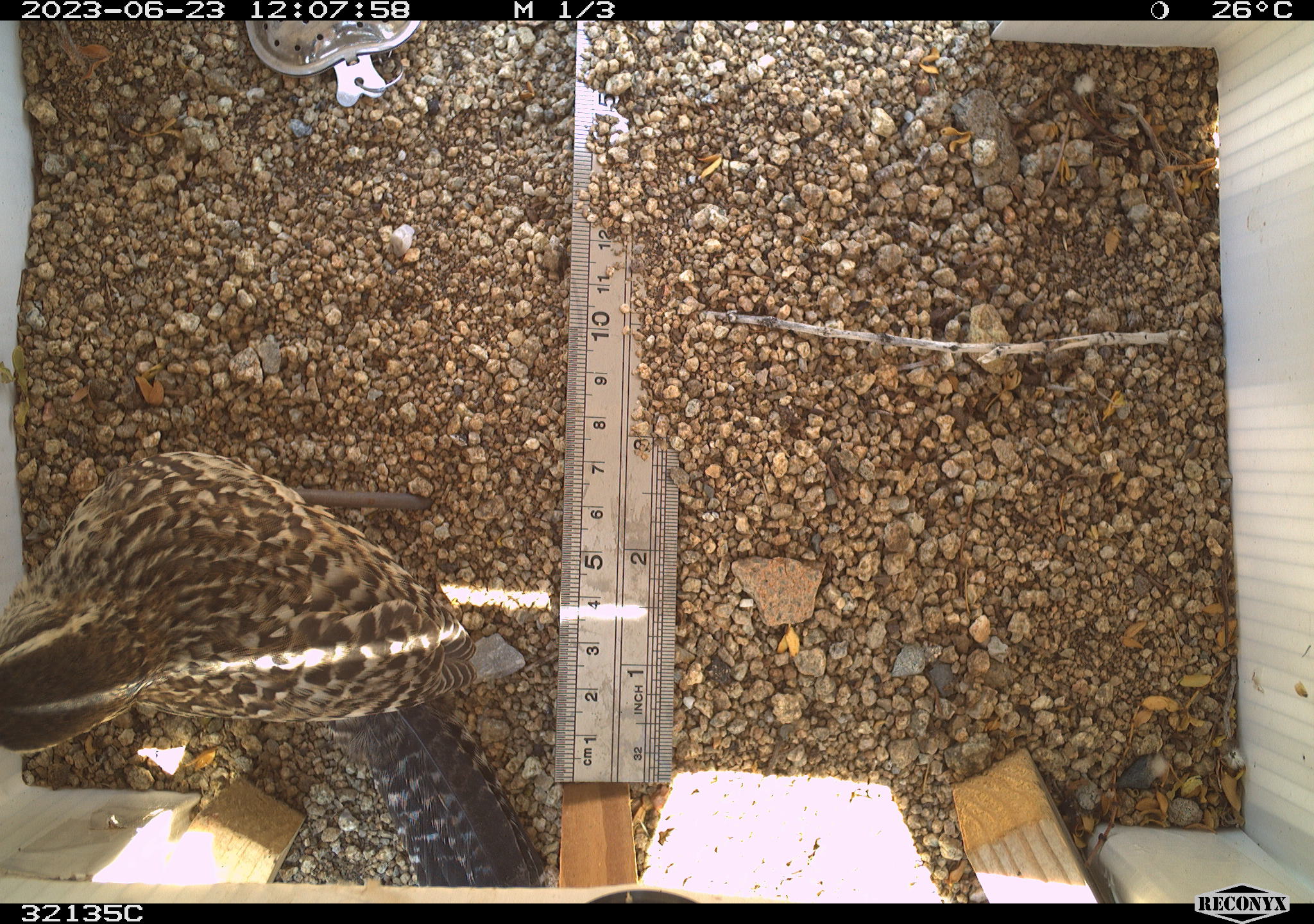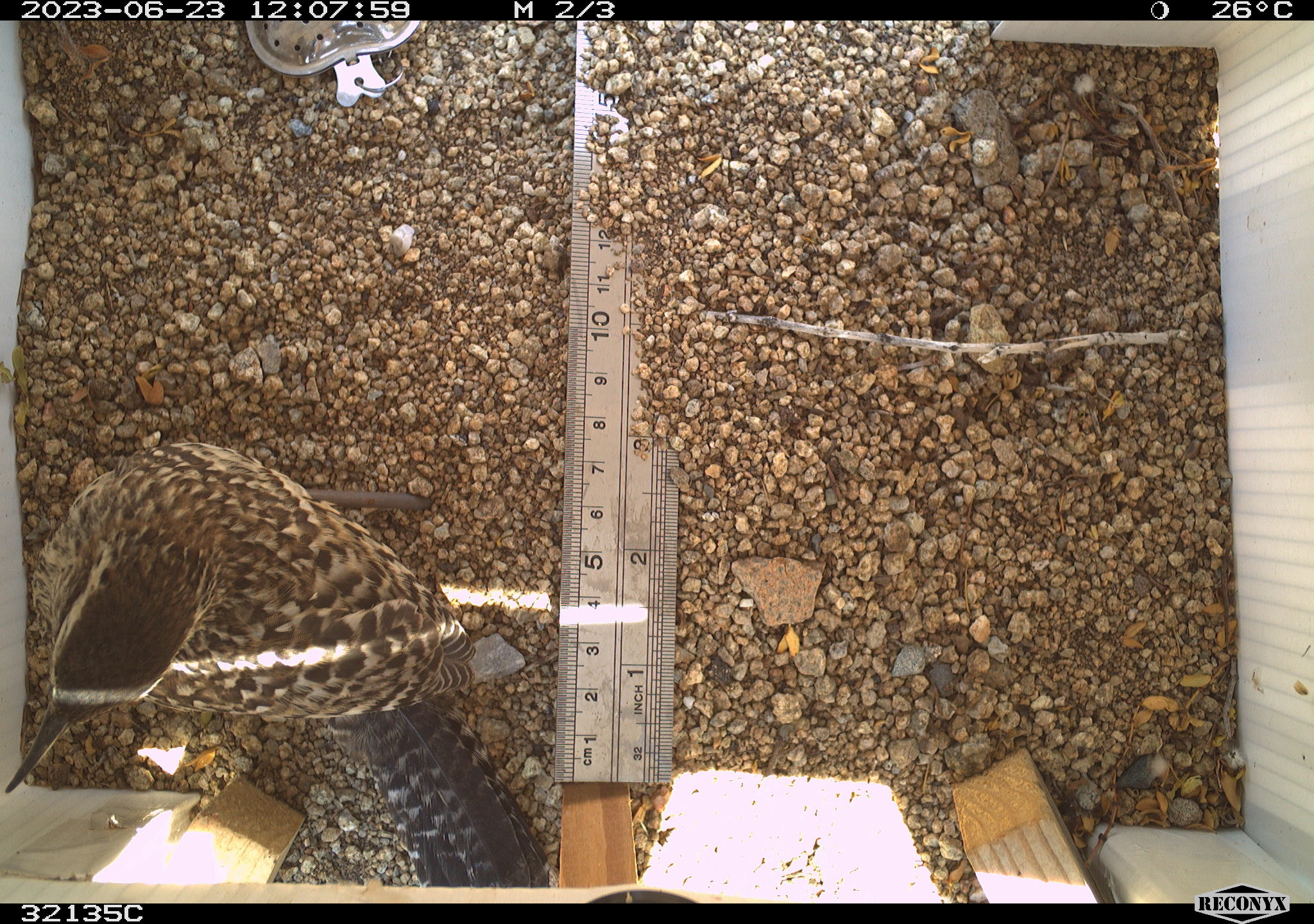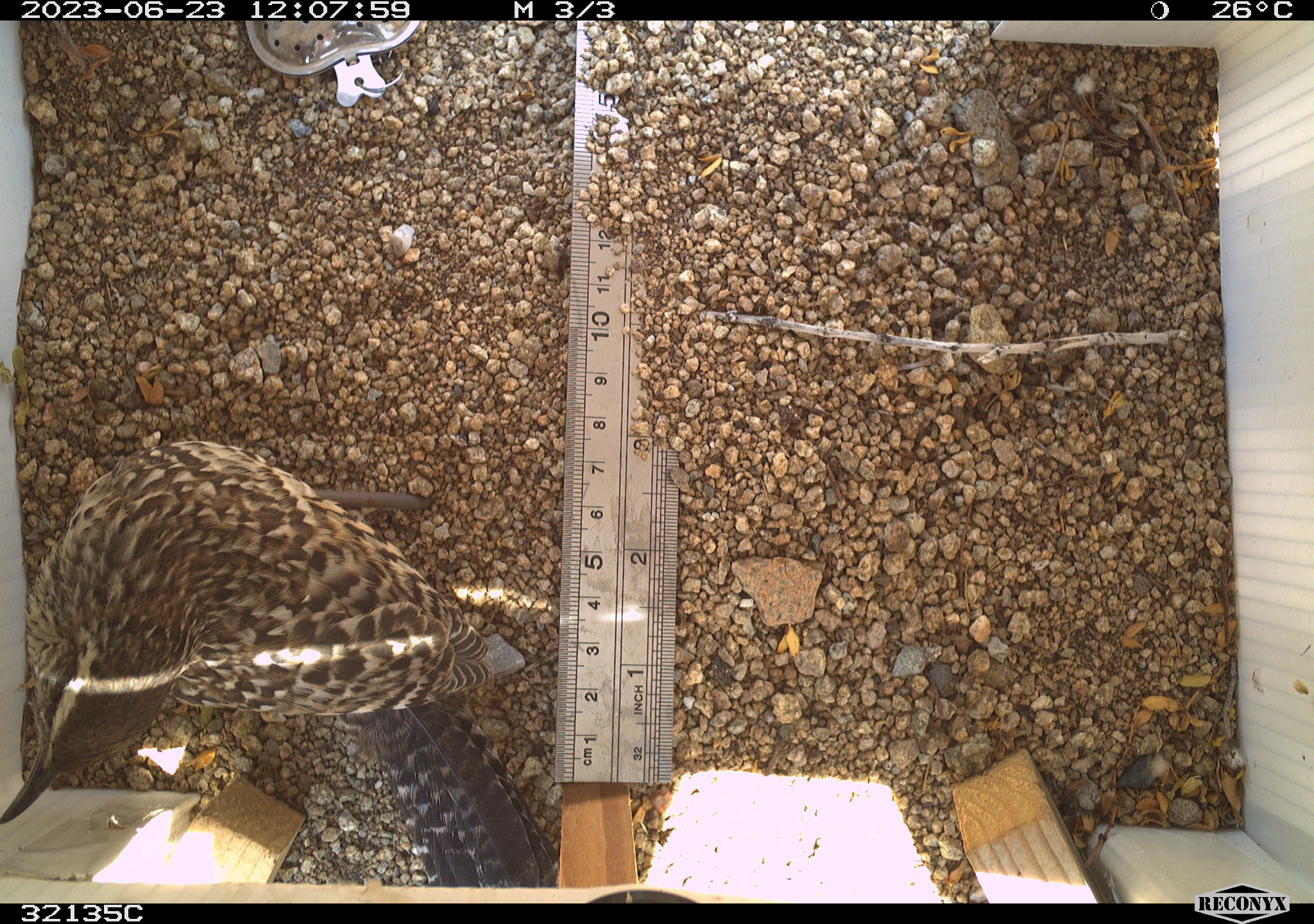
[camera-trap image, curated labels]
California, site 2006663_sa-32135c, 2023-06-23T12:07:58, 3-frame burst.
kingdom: Animalia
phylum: Chordata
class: Aves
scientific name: Aves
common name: bird